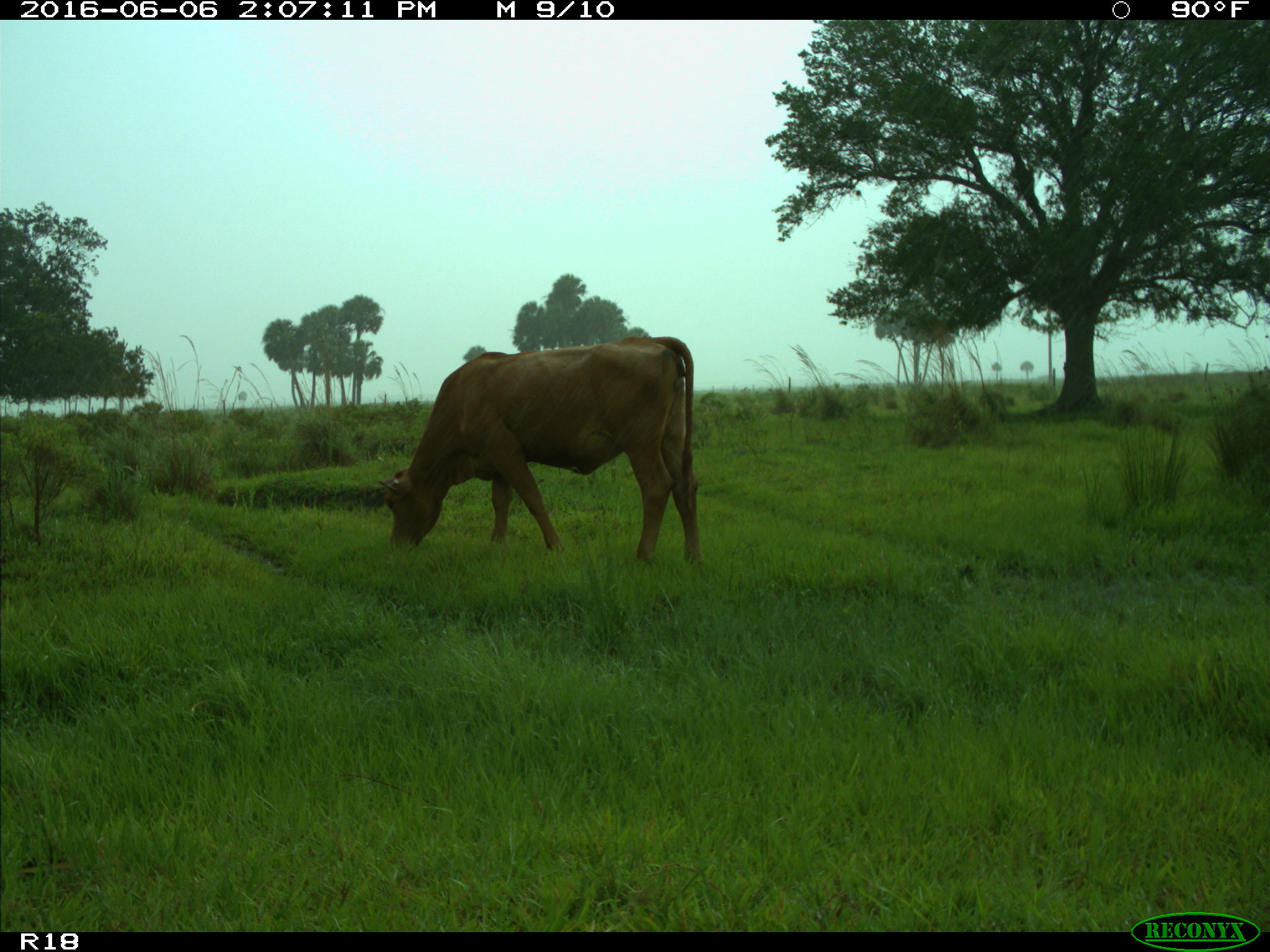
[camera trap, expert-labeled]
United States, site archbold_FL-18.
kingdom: Animalia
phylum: Chordata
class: Mammalia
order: Artiodactyla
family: Bovidae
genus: Bos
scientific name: Bos taurus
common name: domestic cow